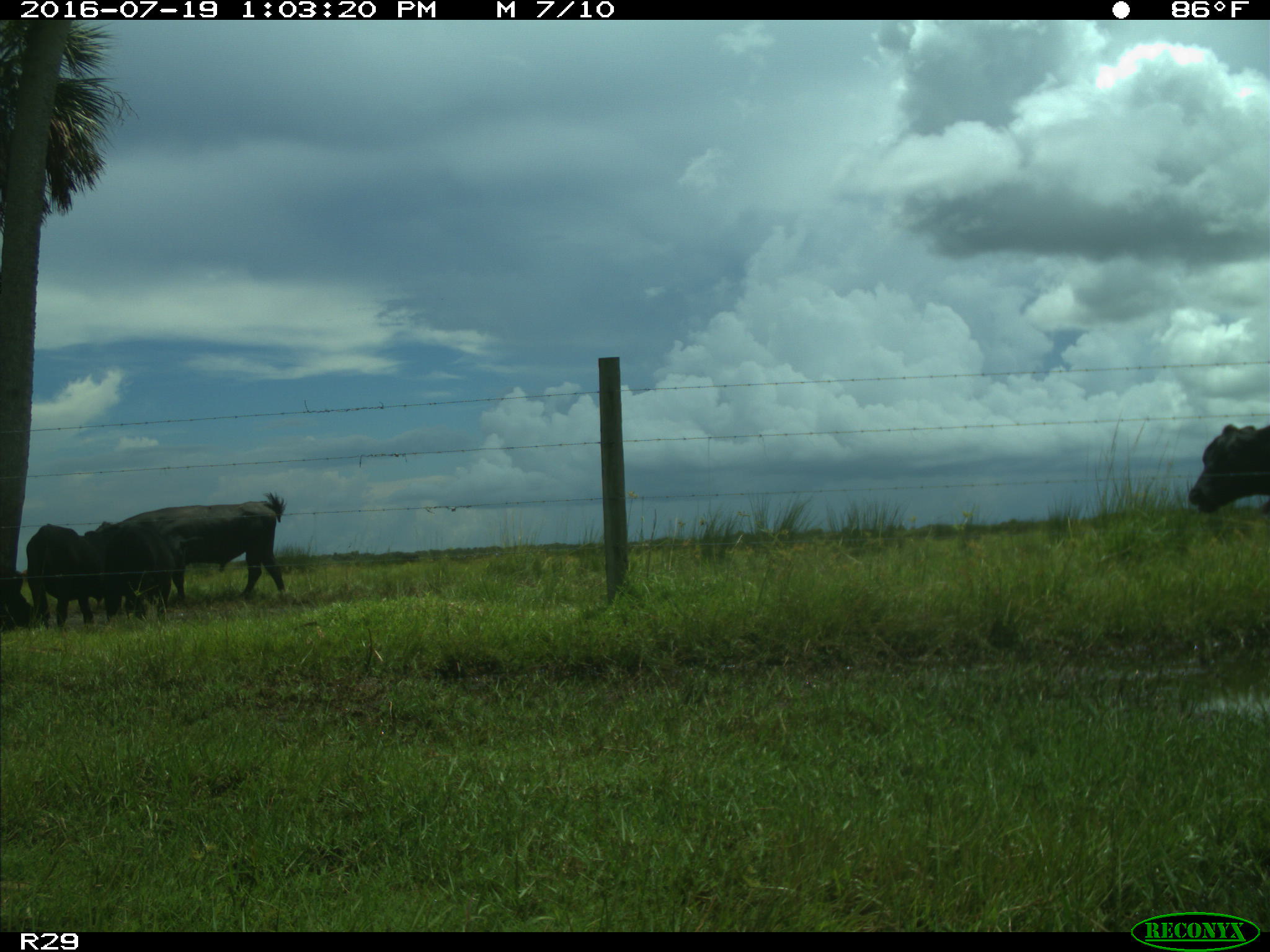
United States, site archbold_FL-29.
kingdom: Animalia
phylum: Chordata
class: Mammalia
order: Artiodactyla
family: Bovidae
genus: Bos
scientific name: Bos taurus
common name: domestic cow